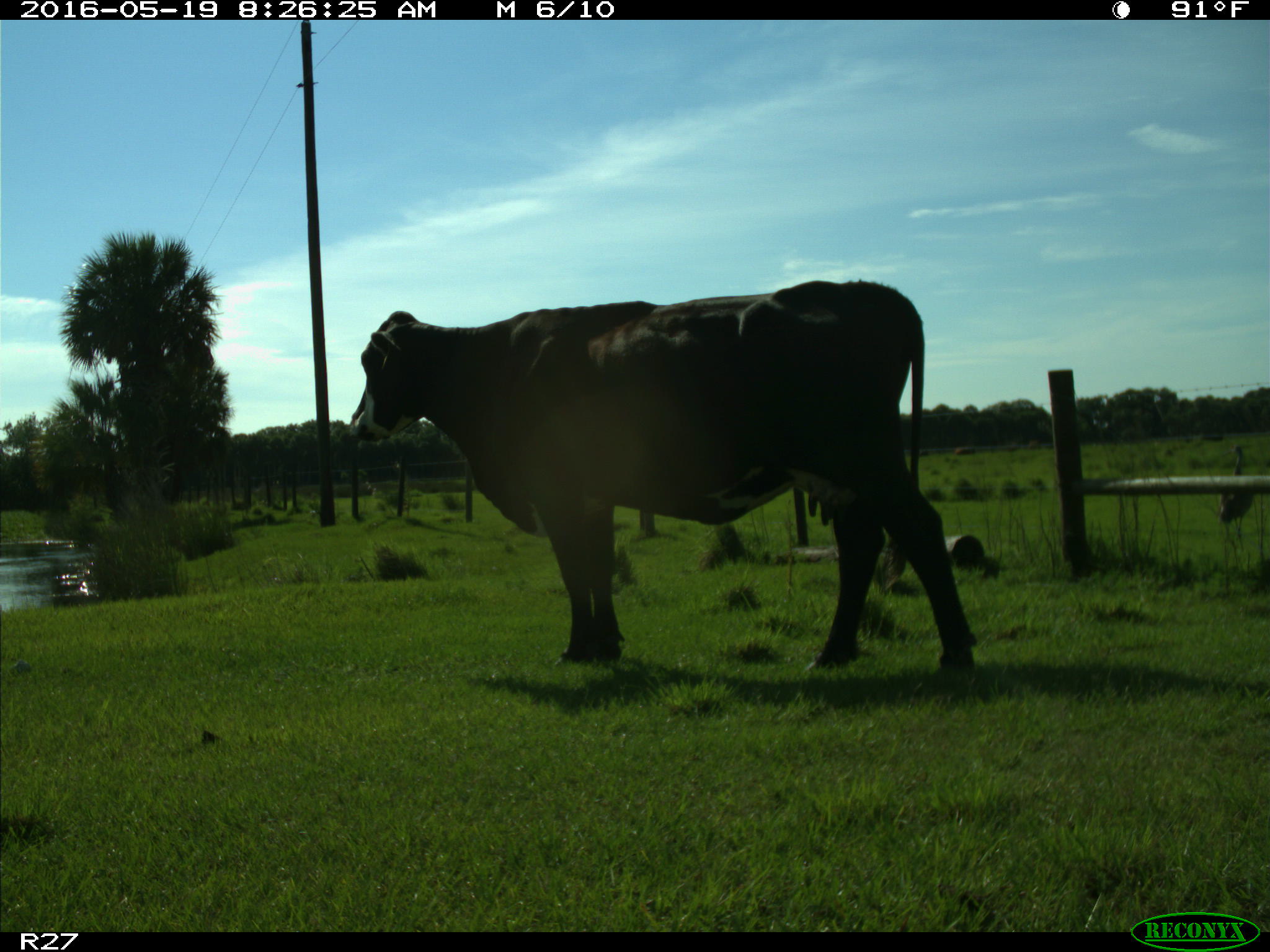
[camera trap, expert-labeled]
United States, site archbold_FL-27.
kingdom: Animalia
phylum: Chordata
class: Mammalia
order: Artiodactyla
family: Bovidae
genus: Bos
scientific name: Bos taurus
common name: domestic cow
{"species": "Bos taurus (domestic cow)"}